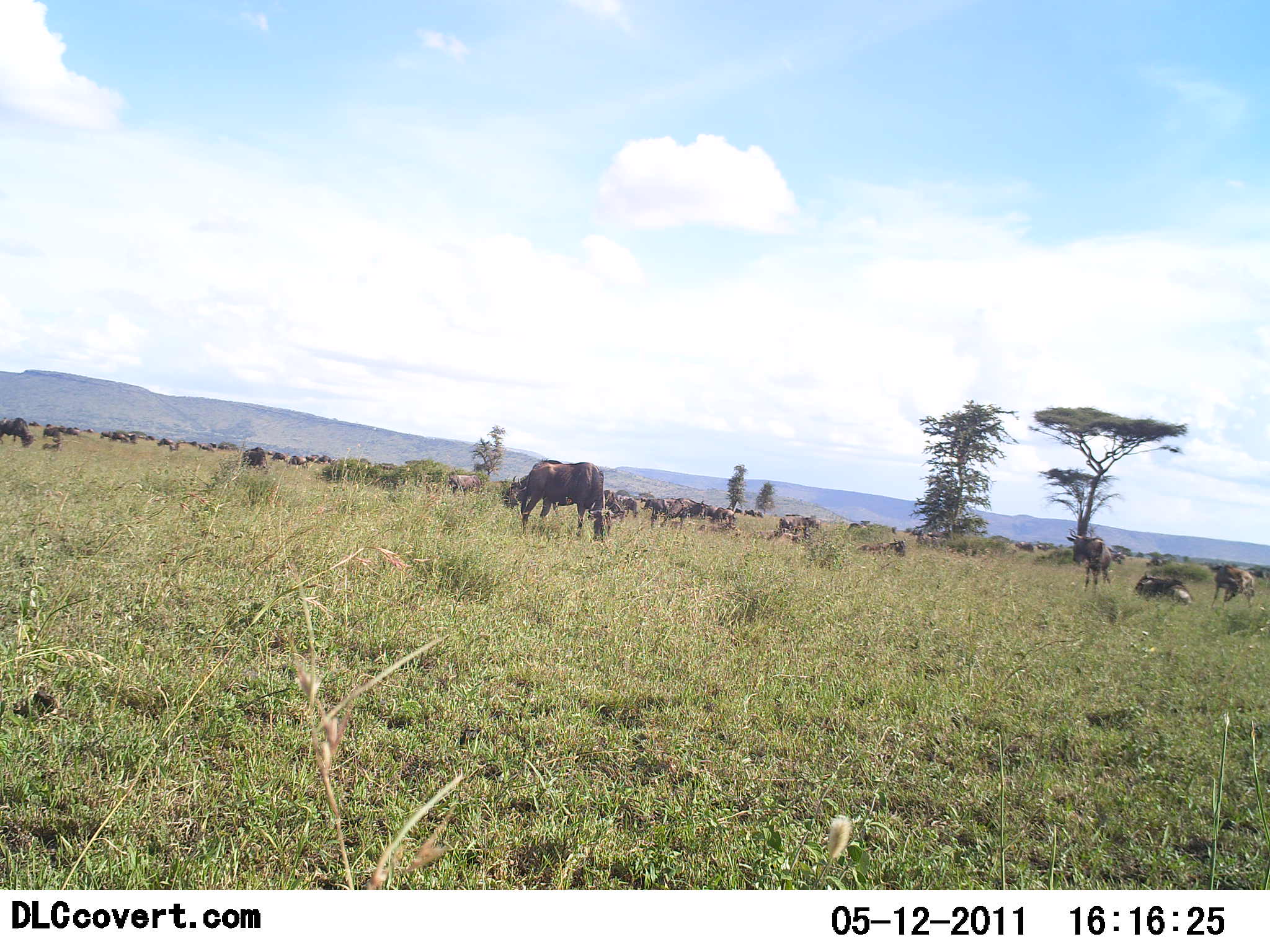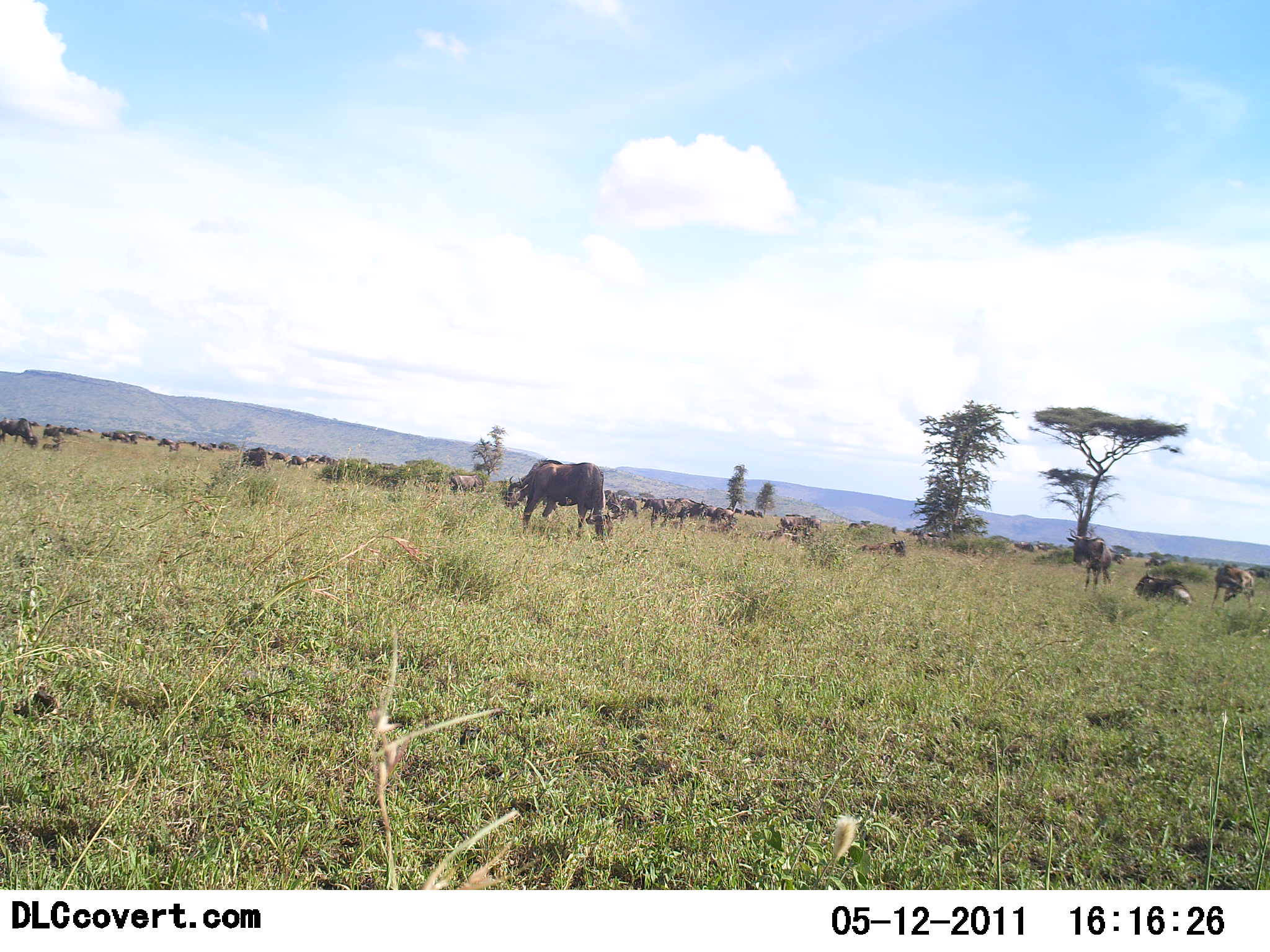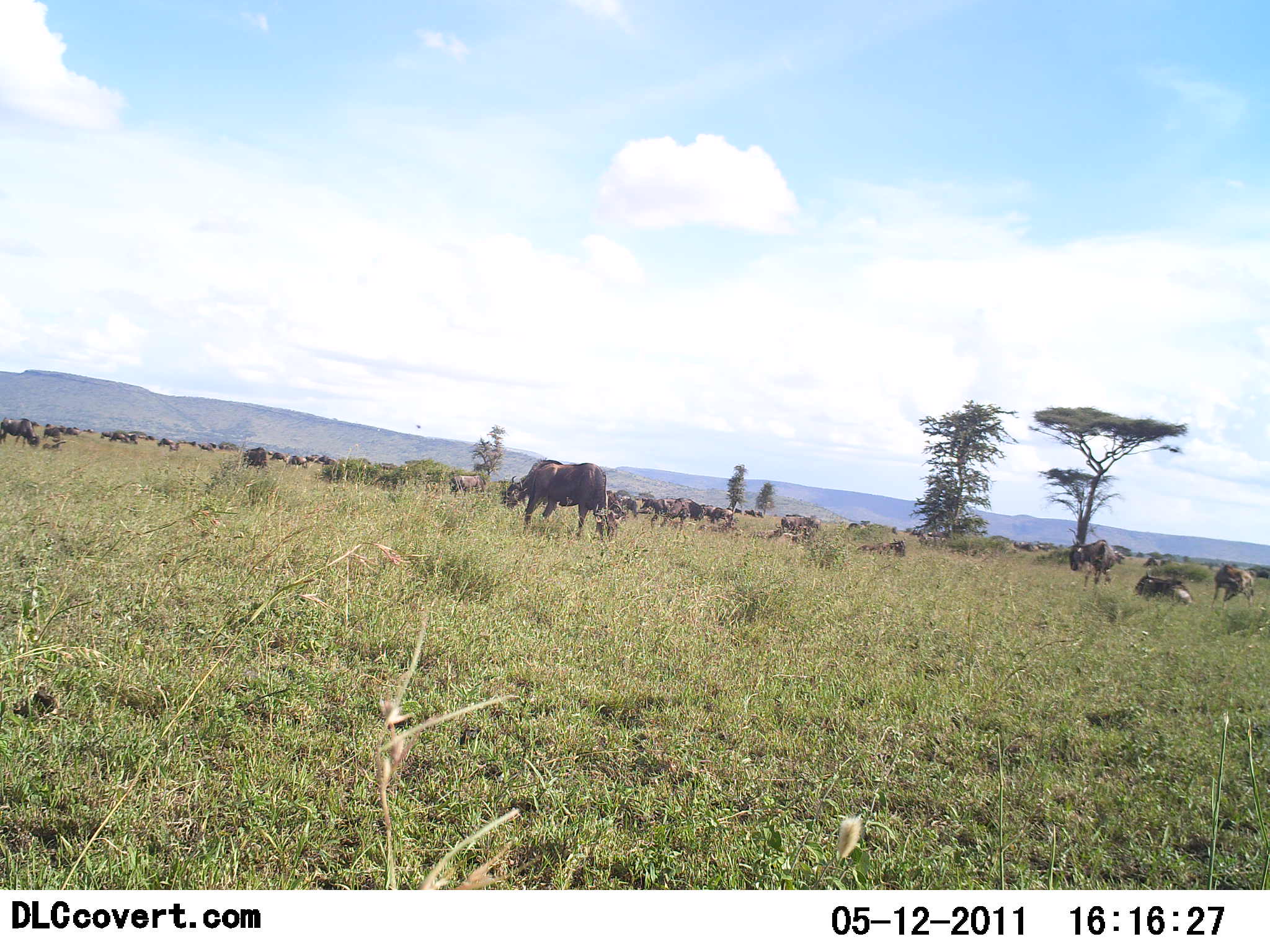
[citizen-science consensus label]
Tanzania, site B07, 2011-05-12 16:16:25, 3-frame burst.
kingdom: Animalia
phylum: Chordata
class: Mammalia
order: Artiodactyla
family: Bovidae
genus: Connochaetes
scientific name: Connochaetes taurinus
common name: blue wildebeest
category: wildebeest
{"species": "wildebeest (blue wildebeest) (Connochaetes taurinus)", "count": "11-50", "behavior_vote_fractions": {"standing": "58%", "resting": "33%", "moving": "17%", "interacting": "8%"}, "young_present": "0%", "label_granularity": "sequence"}